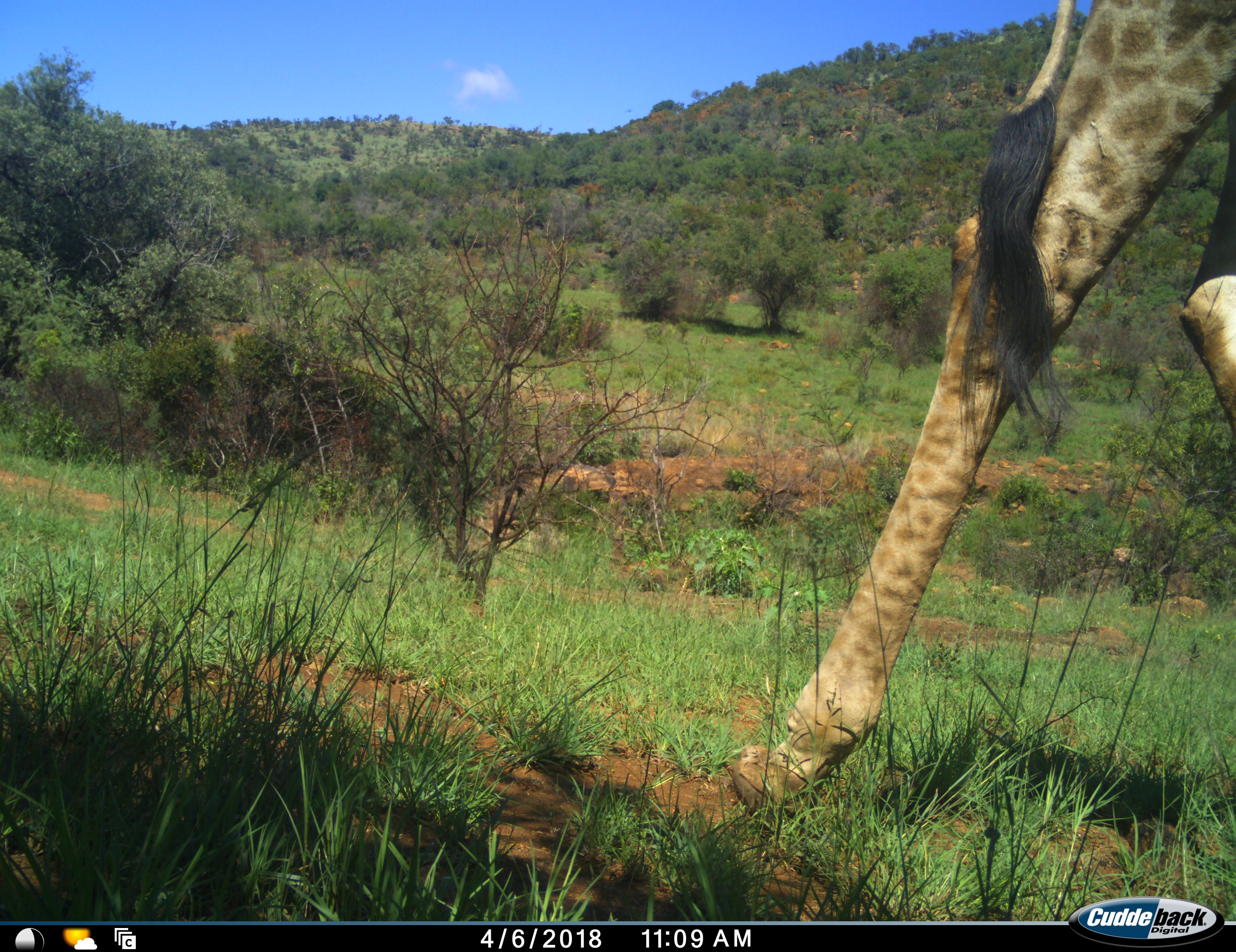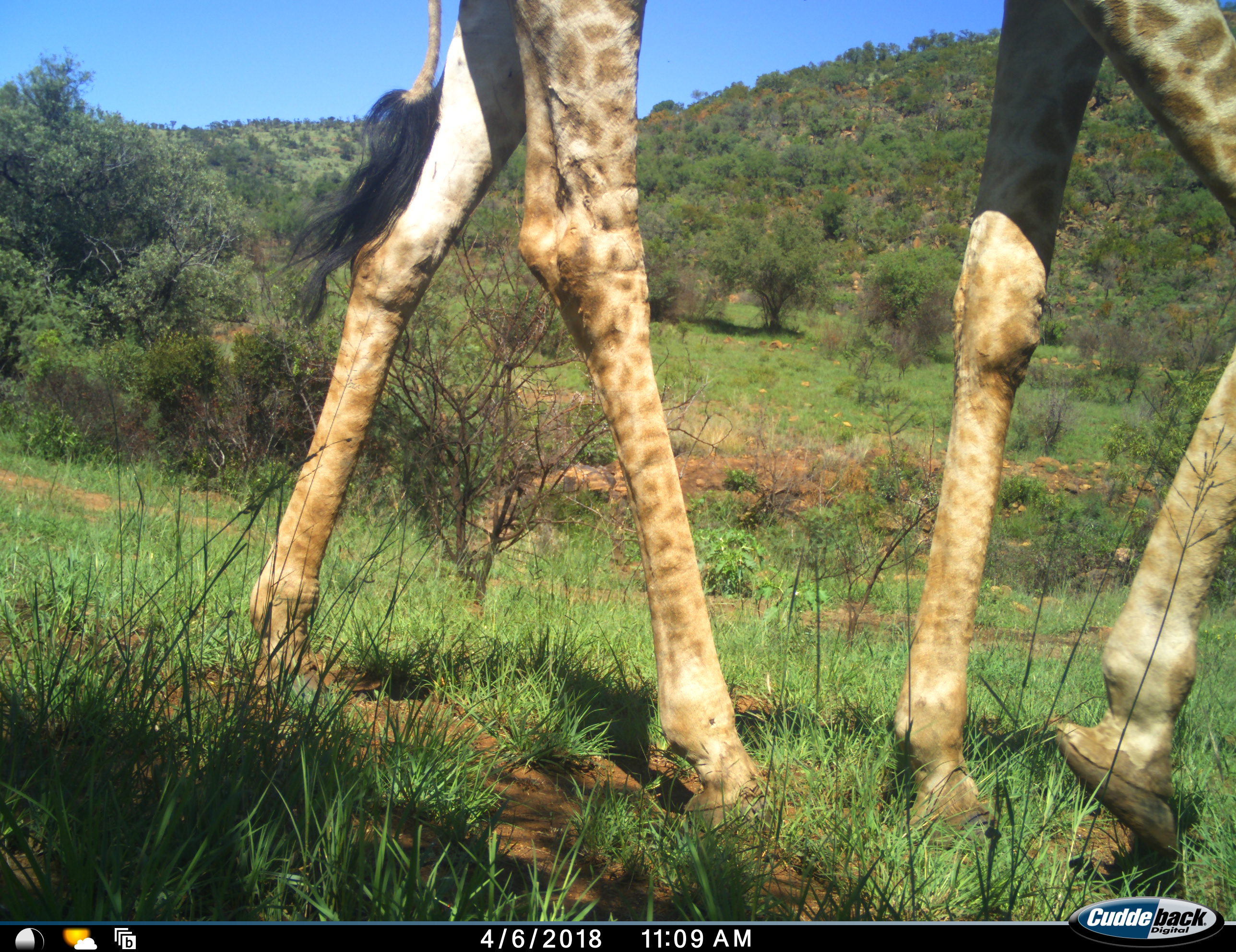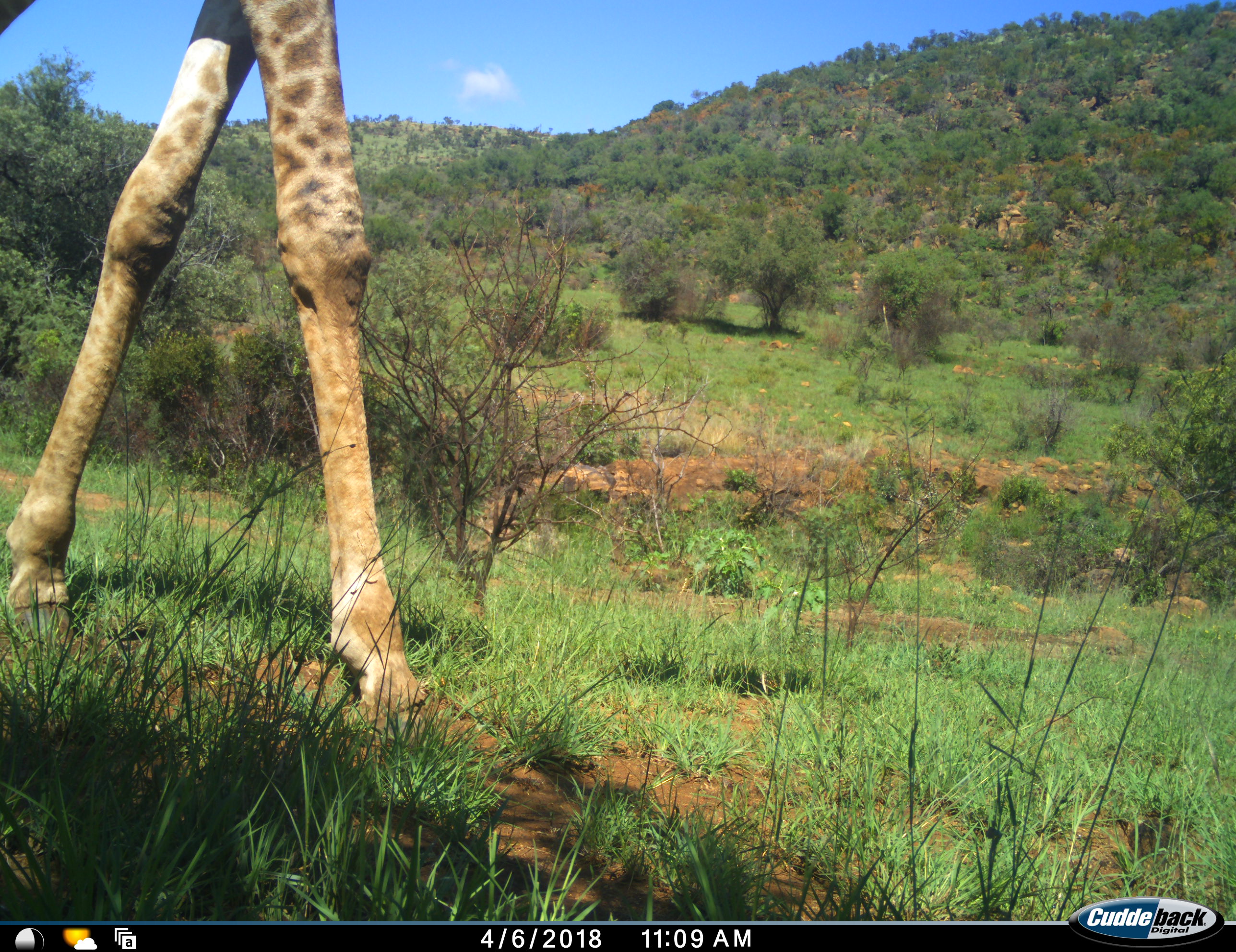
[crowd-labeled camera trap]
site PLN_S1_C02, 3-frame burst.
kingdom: Animalia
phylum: Chordata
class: Mammalia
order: Artiodactyla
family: Giraffidae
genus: Giraffa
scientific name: Giraffa camelopardalis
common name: giraffe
Giraffe (Giraffa camelopardalis), count 1. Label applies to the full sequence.